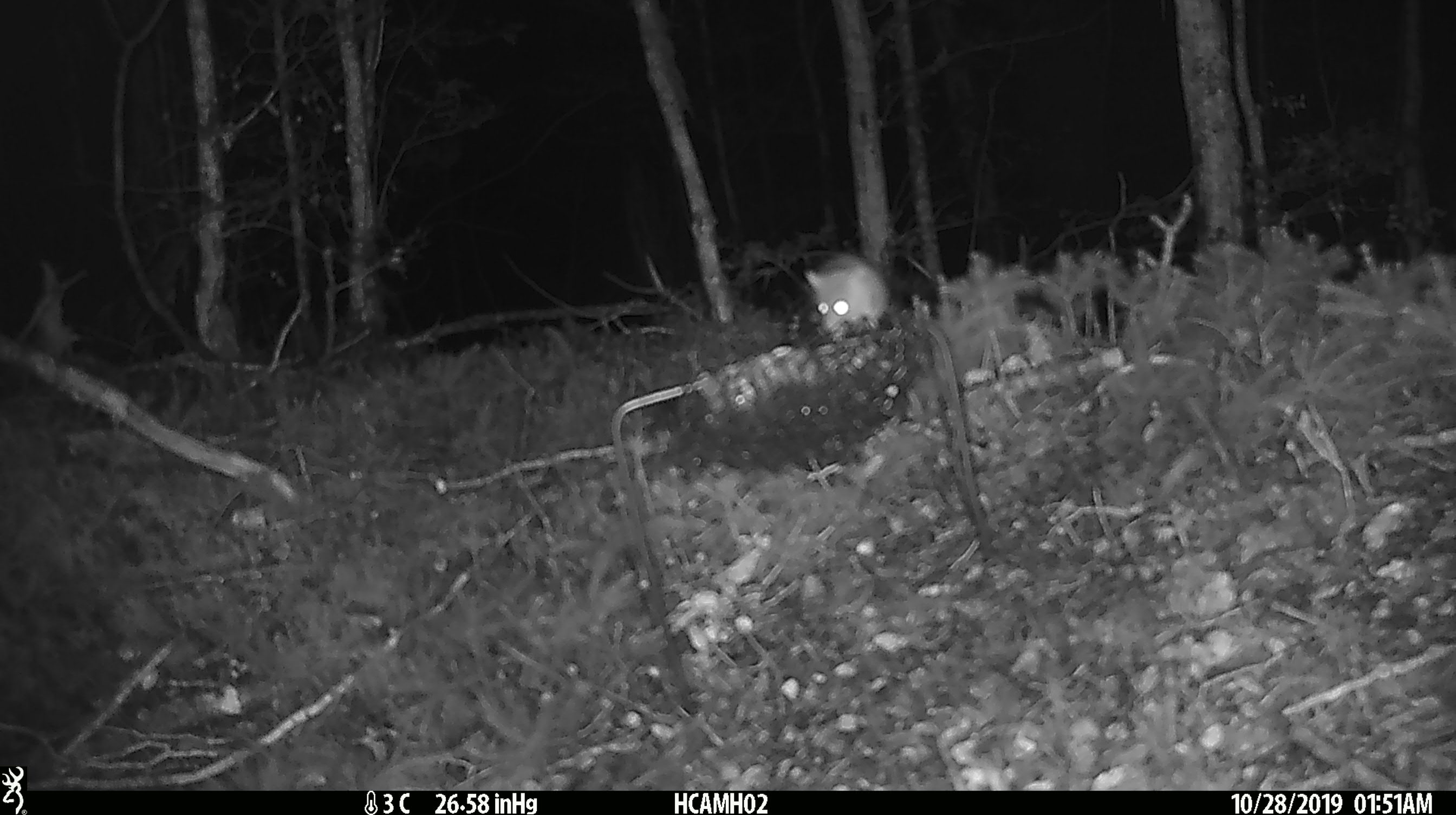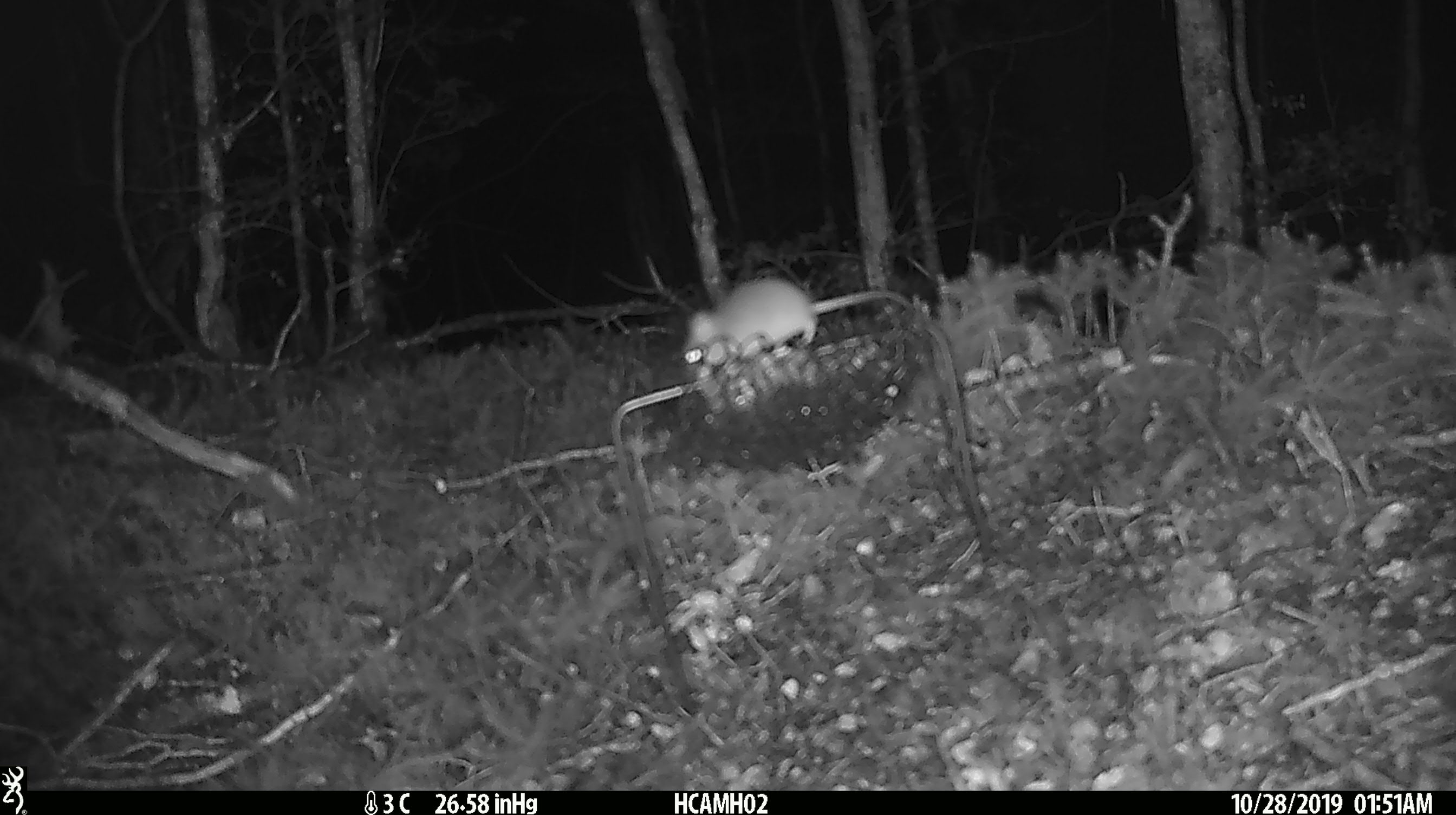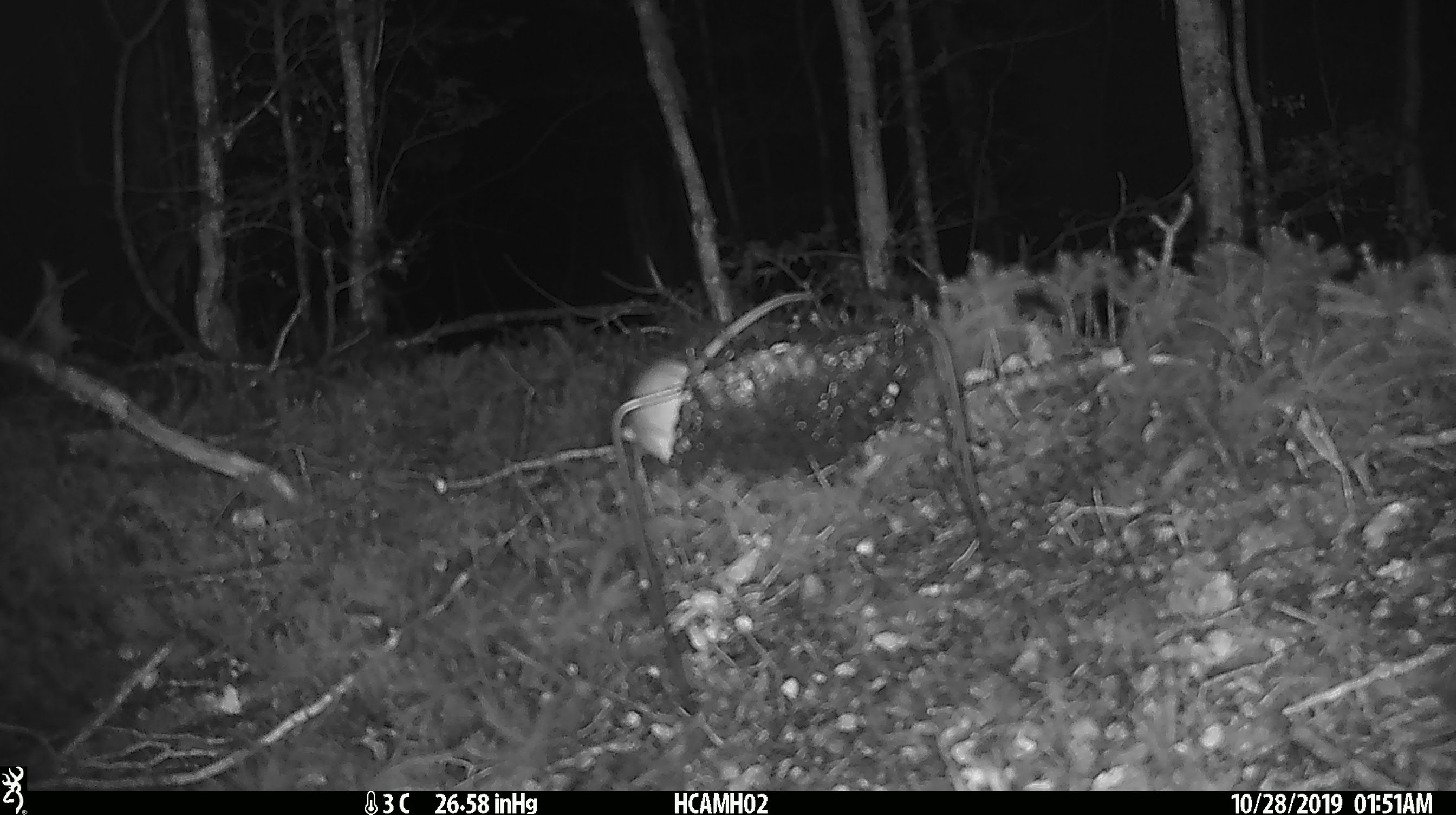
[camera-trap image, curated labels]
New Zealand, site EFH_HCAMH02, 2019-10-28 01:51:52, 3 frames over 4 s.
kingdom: Animalia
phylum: Chordata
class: Mammalia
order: Rodentia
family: Muridae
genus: Mus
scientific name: Mus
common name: mouse